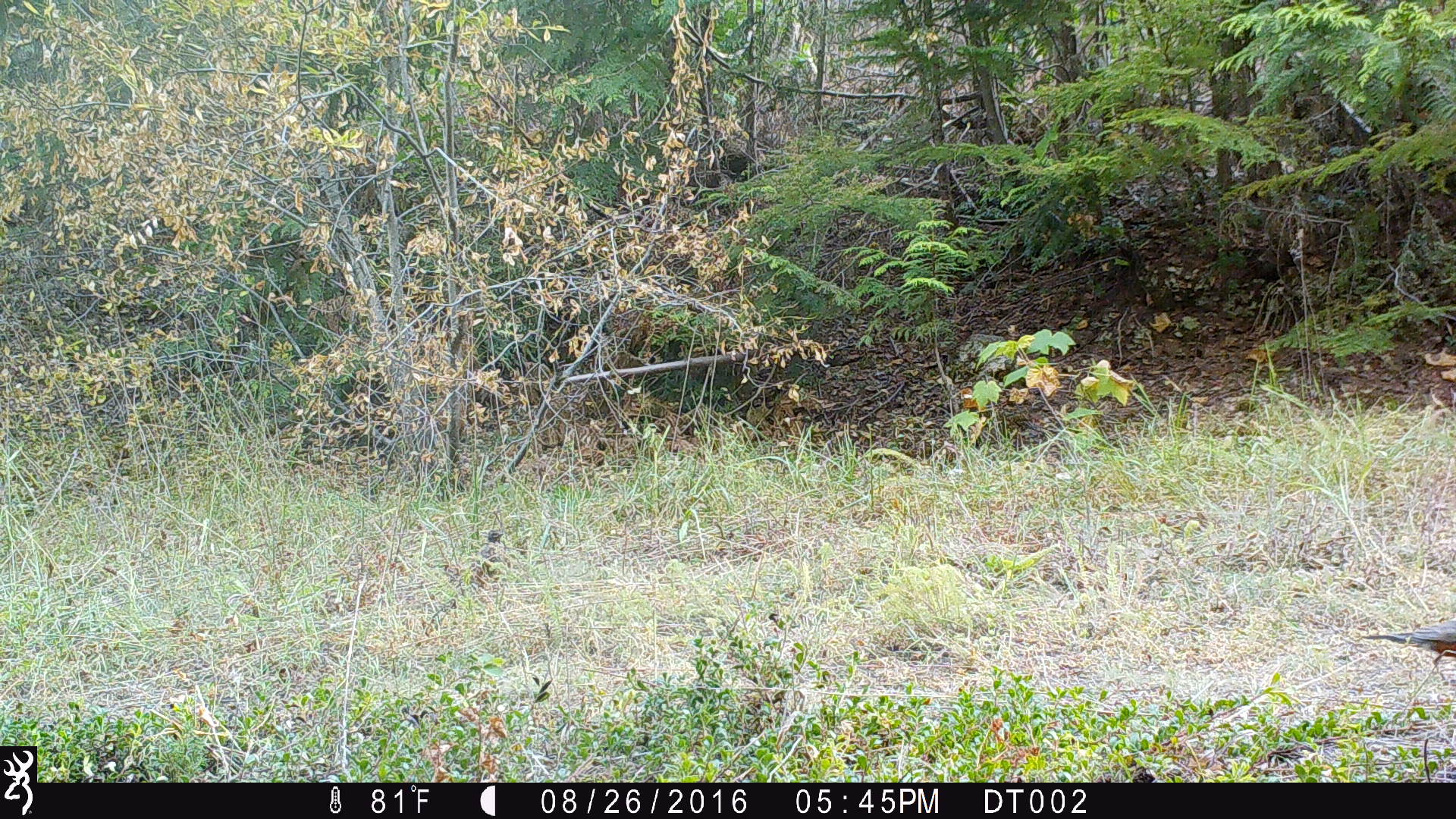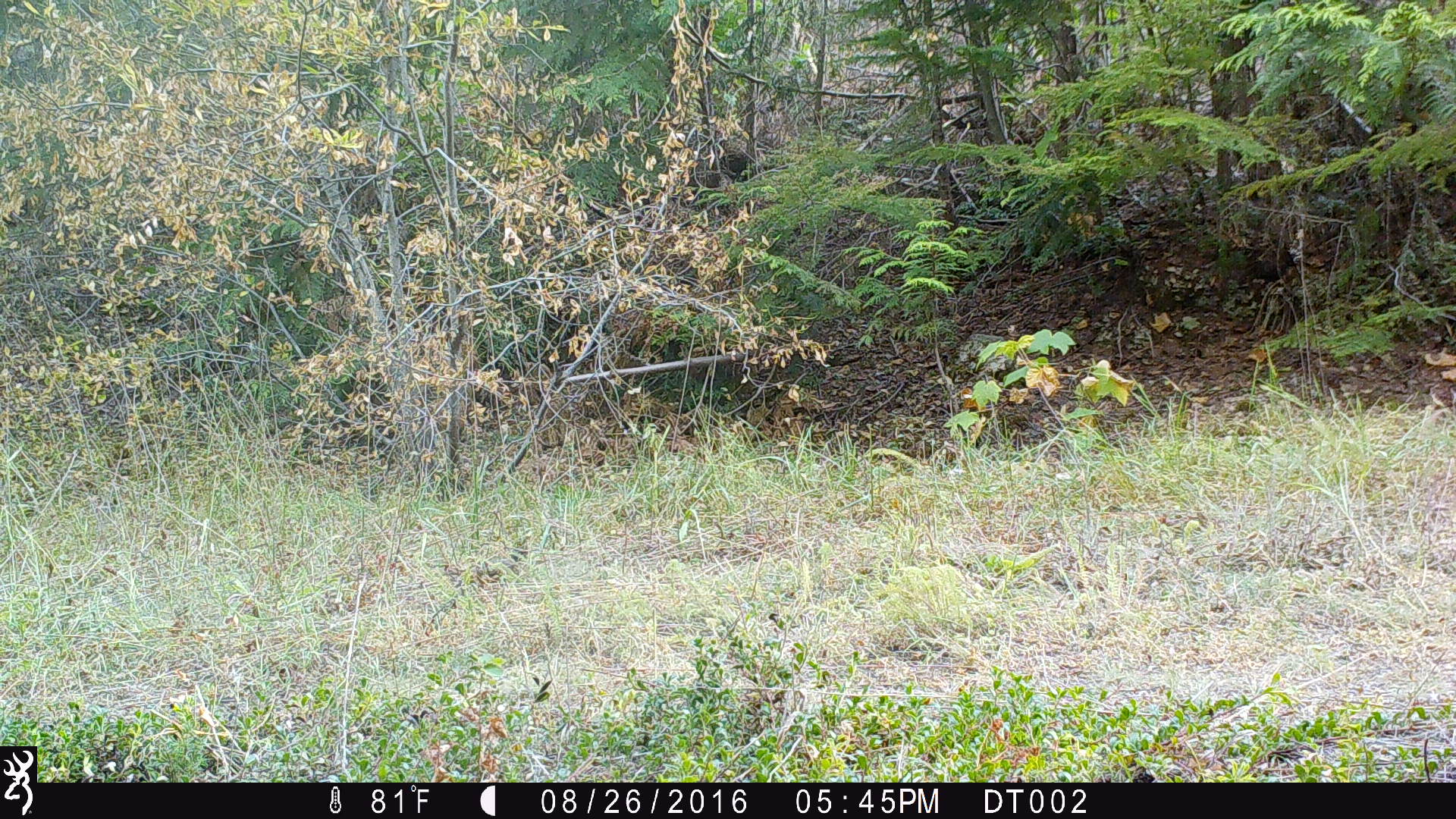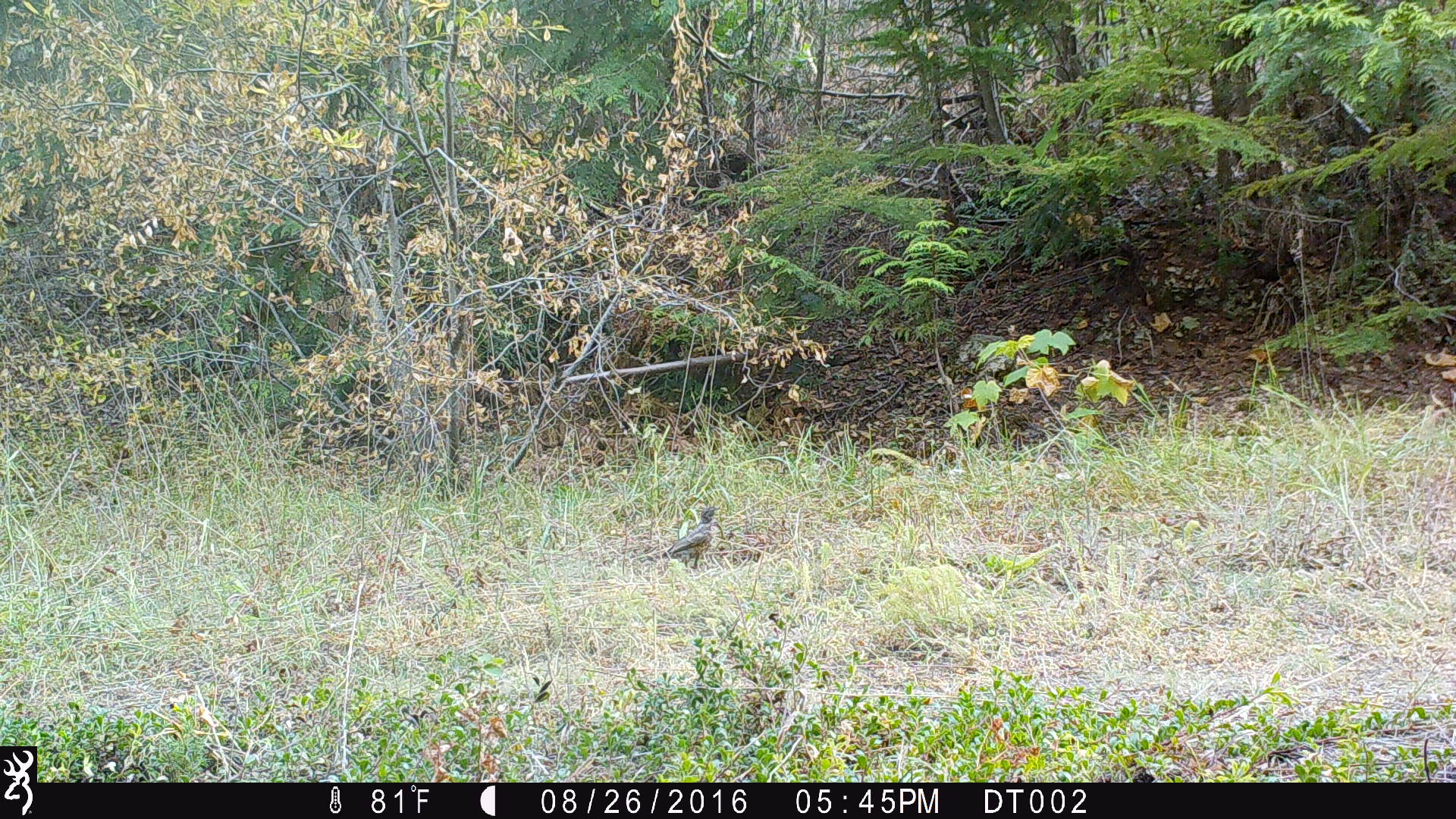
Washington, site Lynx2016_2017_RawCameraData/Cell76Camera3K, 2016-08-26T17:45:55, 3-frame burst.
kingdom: Animalia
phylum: Chordata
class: Aves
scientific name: Aves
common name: birds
Aves (birds). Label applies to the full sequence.